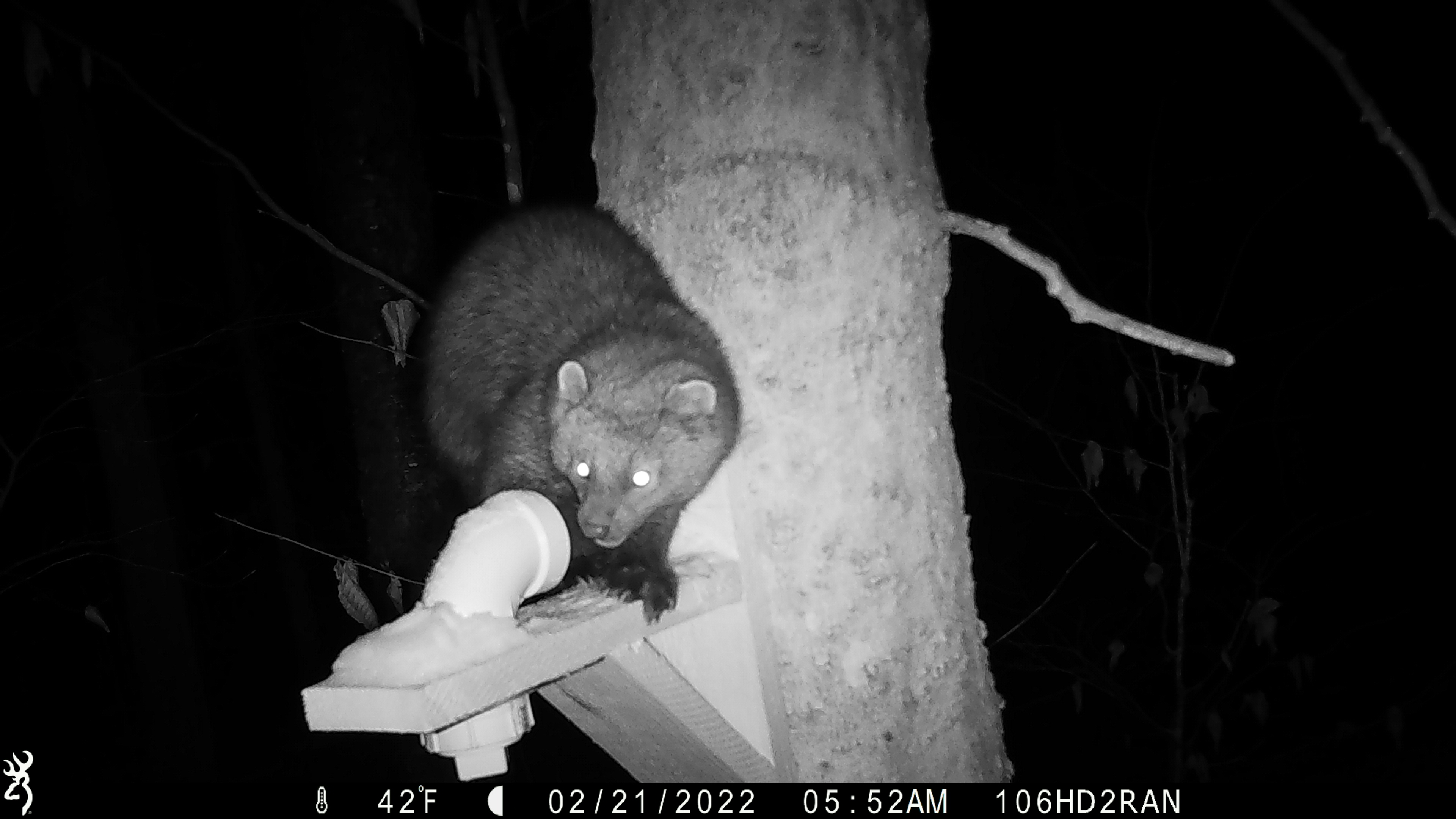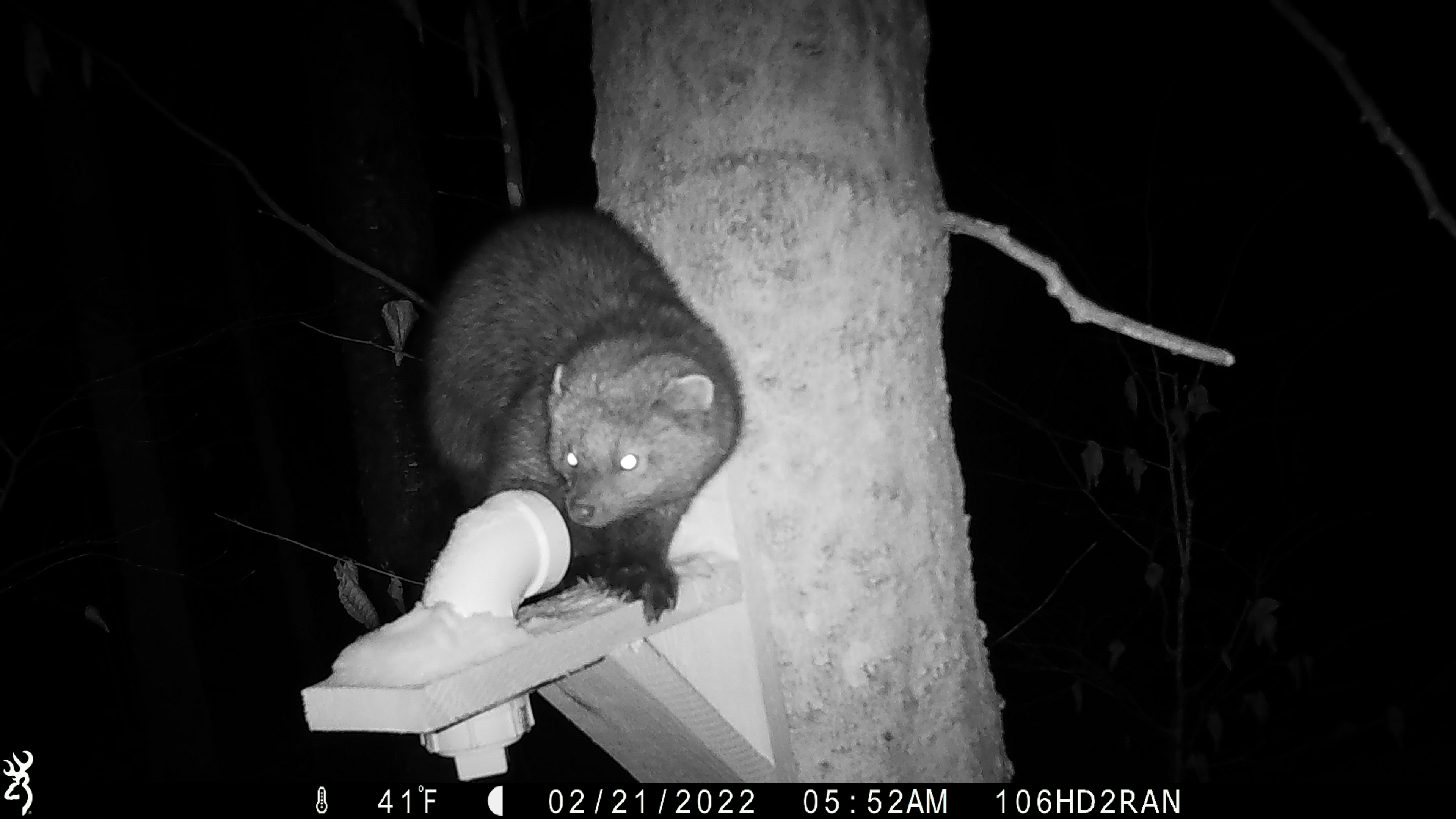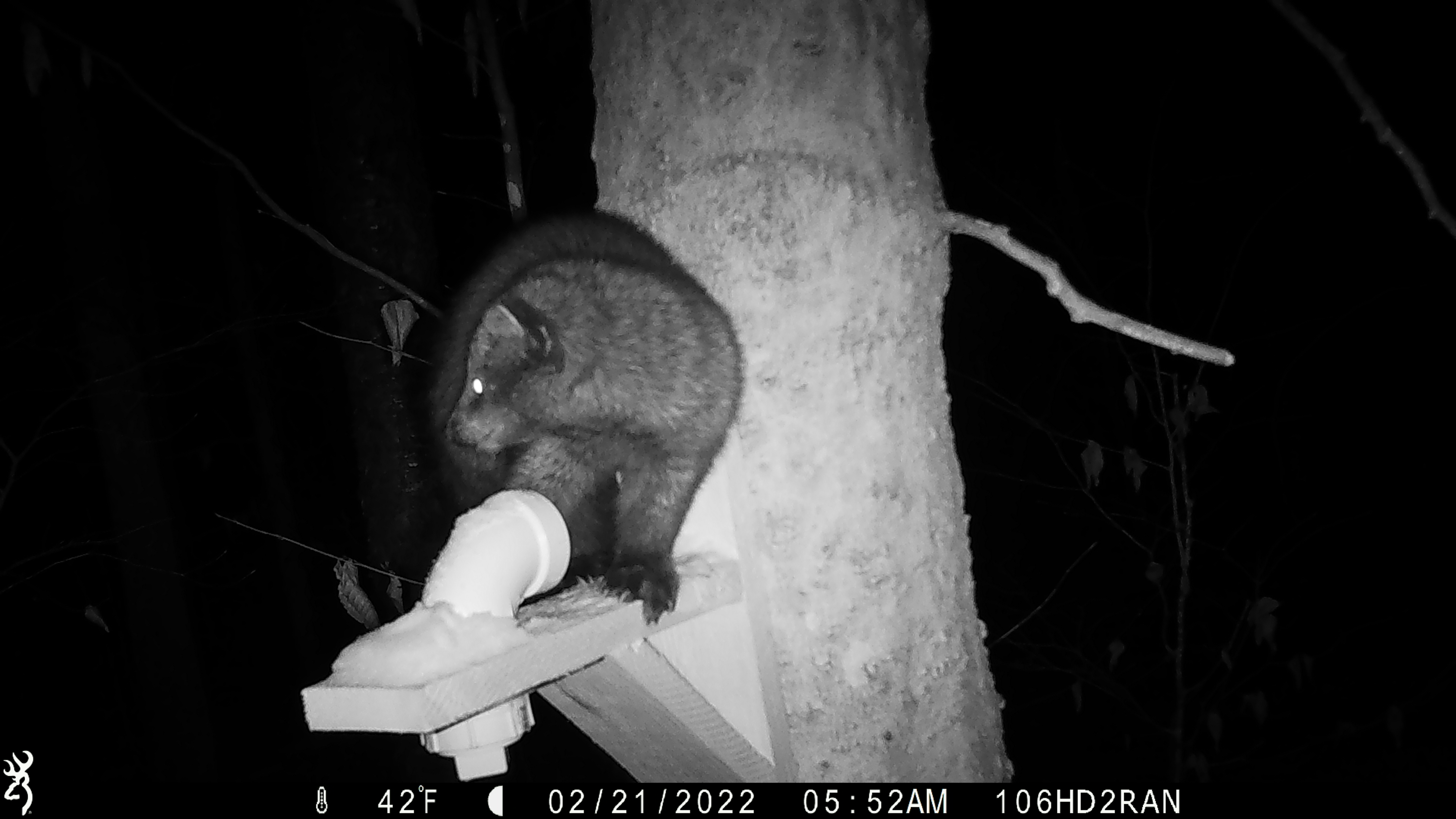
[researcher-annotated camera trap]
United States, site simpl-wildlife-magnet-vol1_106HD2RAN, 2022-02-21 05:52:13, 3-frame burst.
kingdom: Animalia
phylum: Chordata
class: Mammalia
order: Carnivora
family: Mustelidae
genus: Pekania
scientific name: Pekania pennanti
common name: fisher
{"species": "fisher (Pekania pennanti)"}